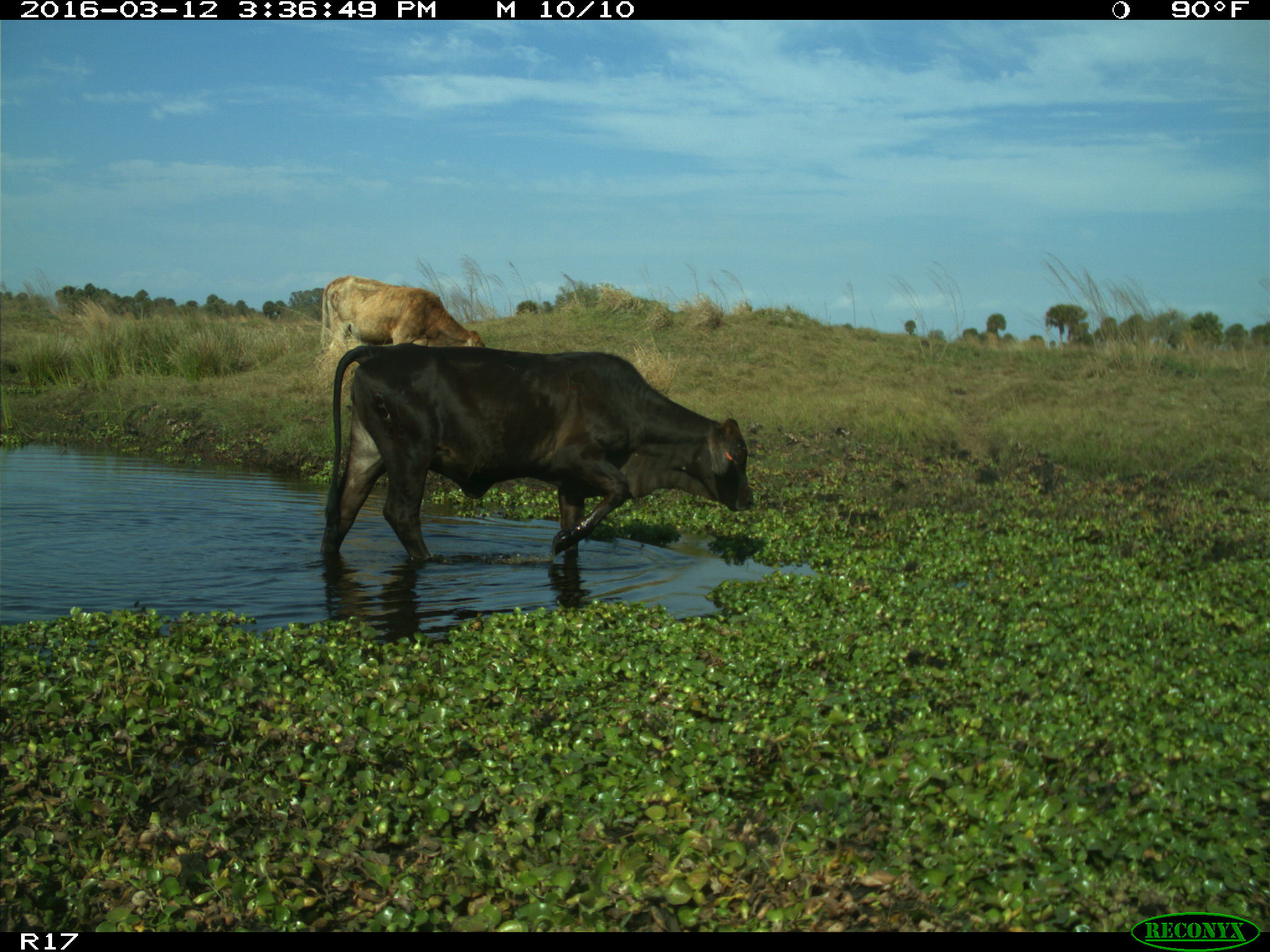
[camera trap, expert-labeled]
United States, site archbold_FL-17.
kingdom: Animalia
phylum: Chordata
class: Mammalia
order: Artiodactyla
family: Bovidae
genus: Bos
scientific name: Bos taurus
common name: domestic cow